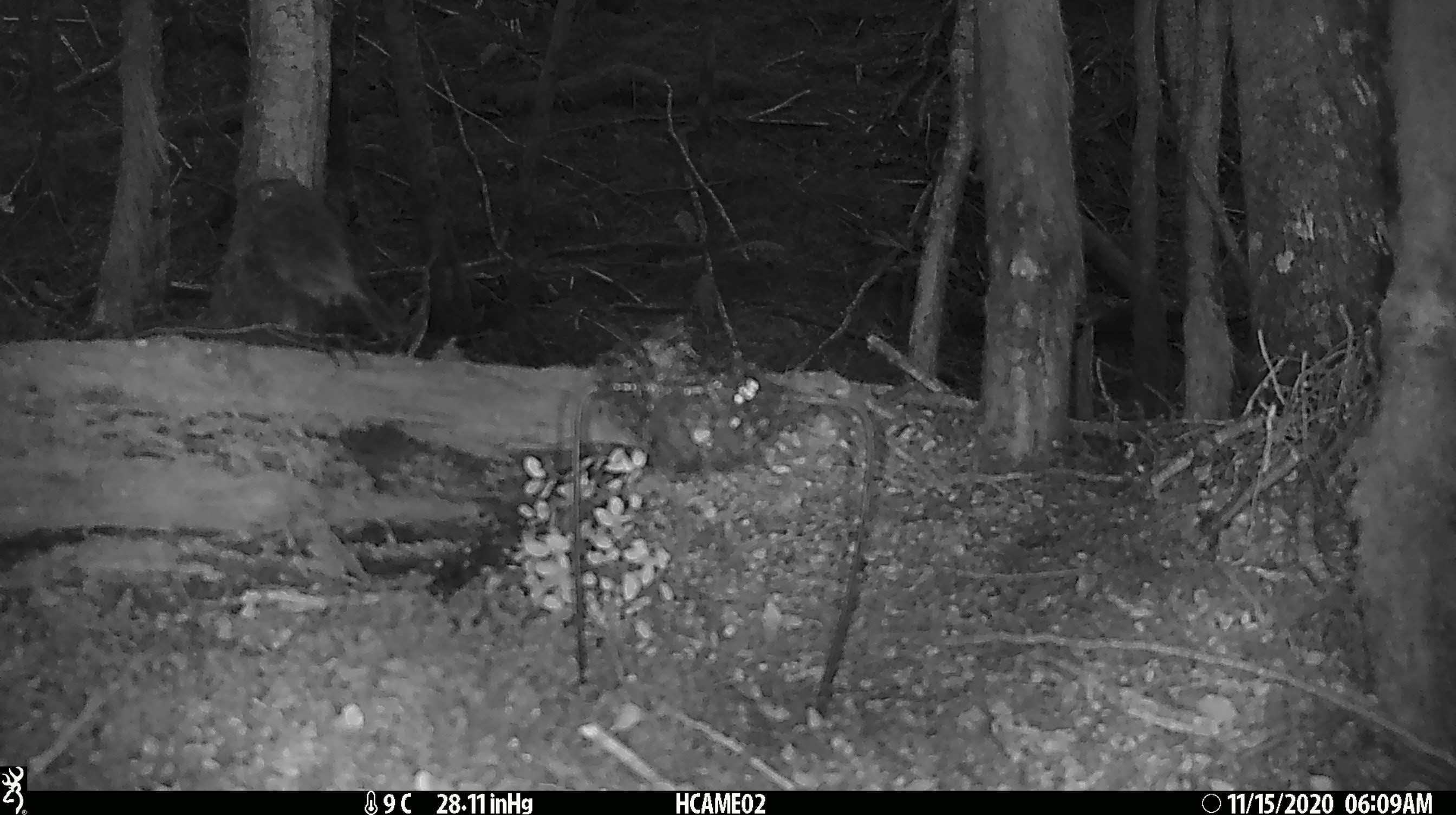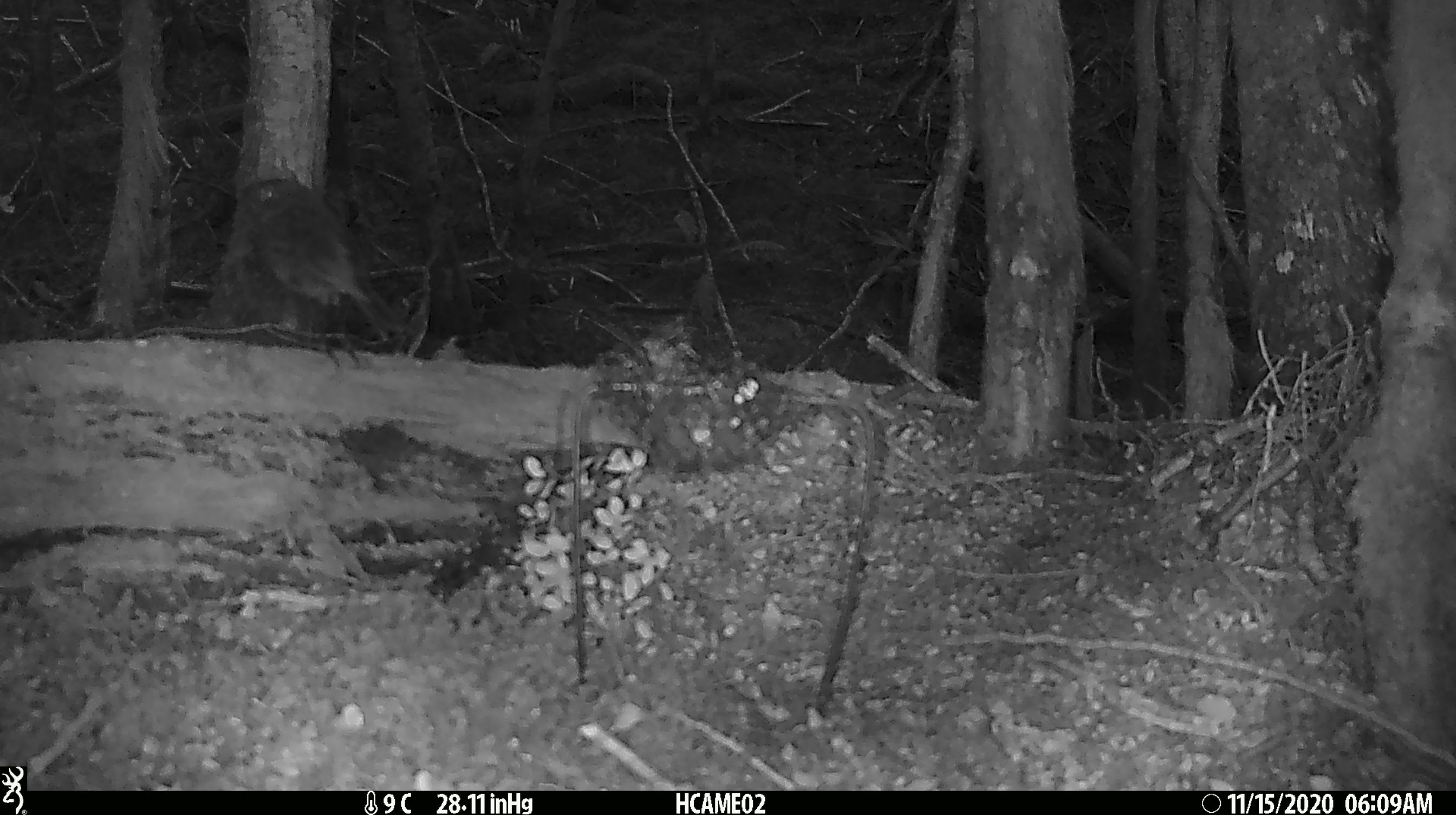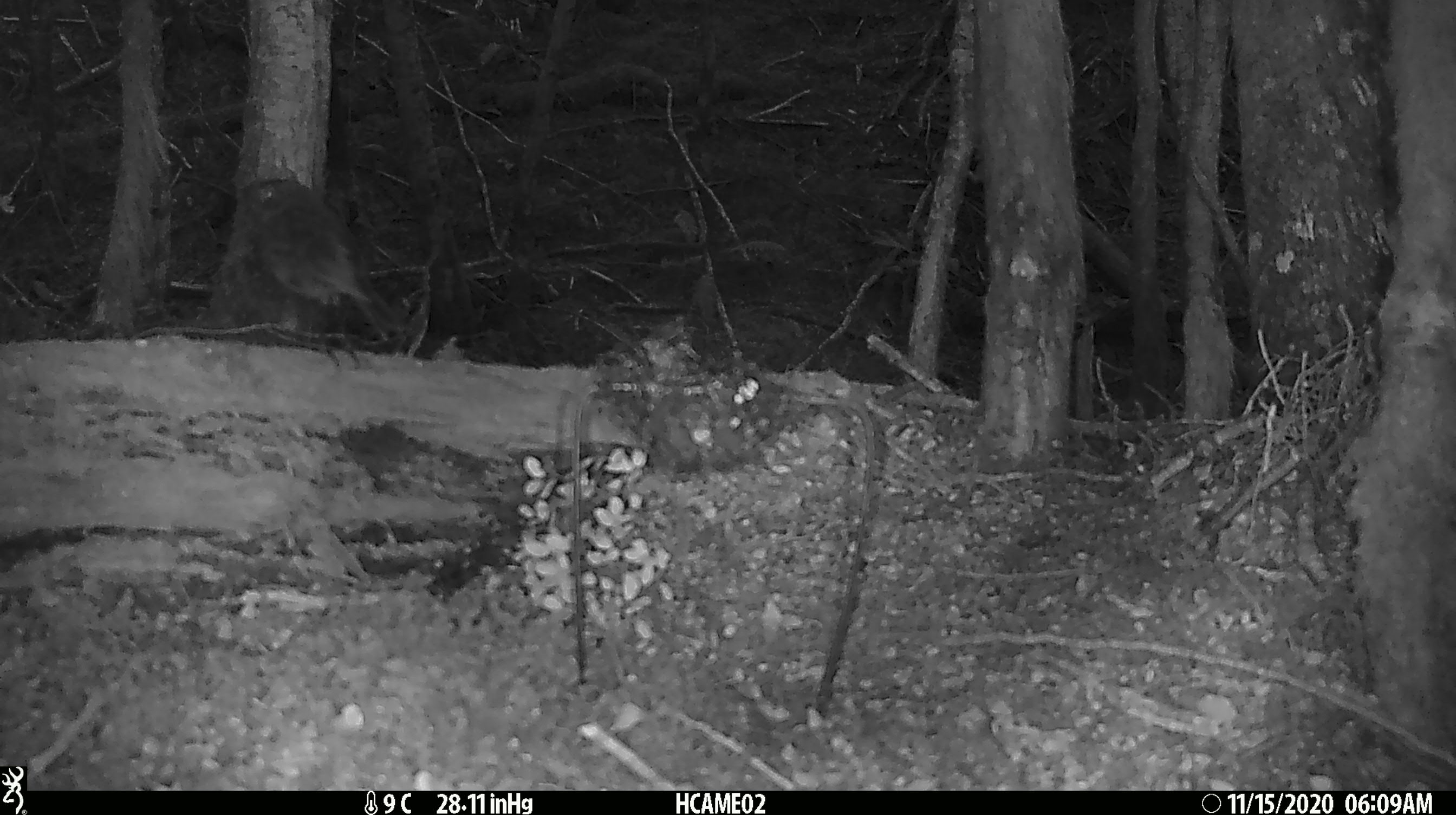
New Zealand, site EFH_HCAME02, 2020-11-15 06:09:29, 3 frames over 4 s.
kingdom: Animalia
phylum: Chordata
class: Aves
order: Passeriformes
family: Petroicidae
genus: Petroica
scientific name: Petroica australis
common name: new zealand robin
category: robin